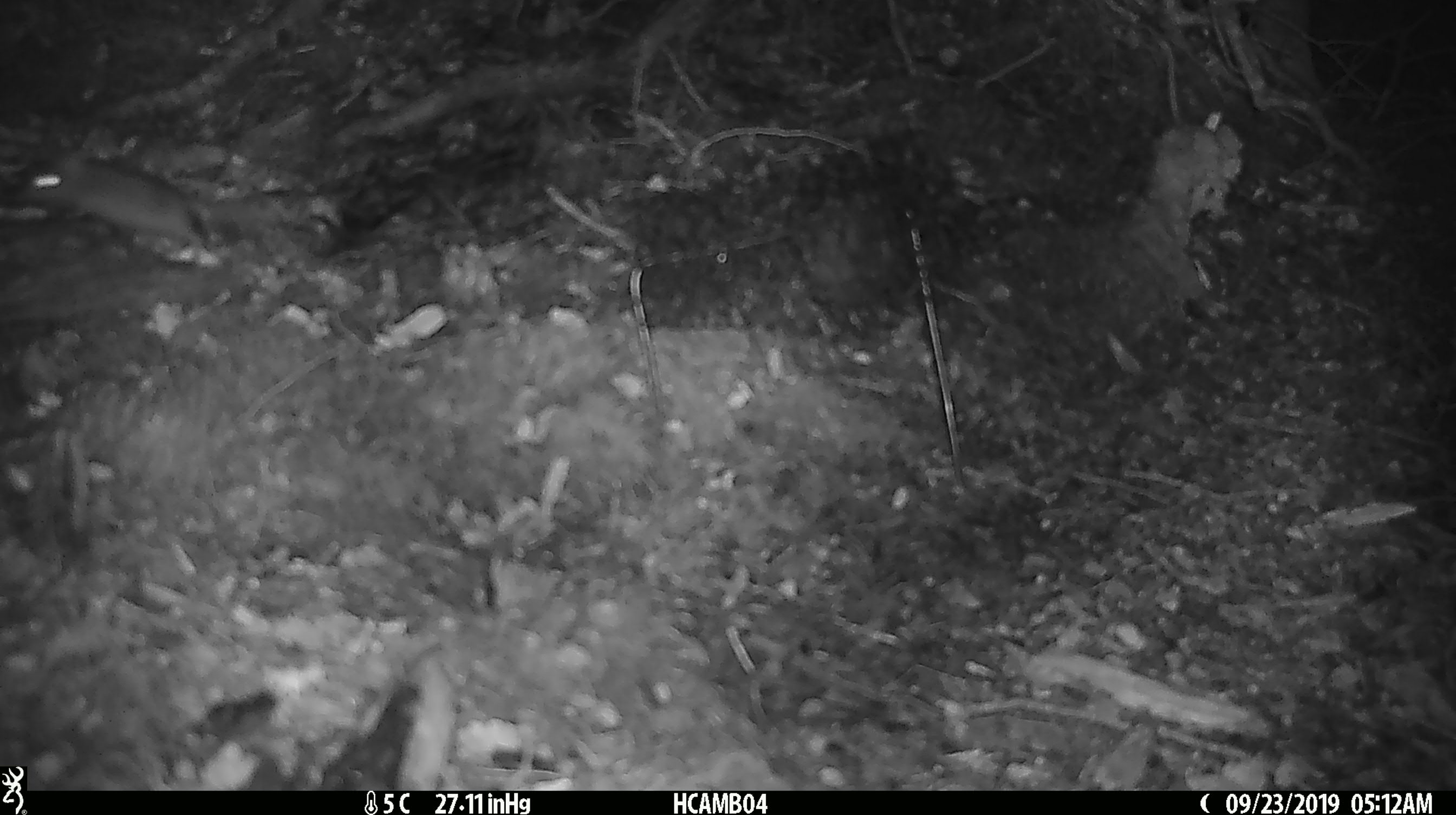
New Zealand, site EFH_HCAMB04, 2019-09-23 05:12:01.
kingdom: Animalia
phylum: Chordata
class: Mammalia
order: Rodentia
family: Muridae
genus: Mus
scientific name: Mus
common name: mouse